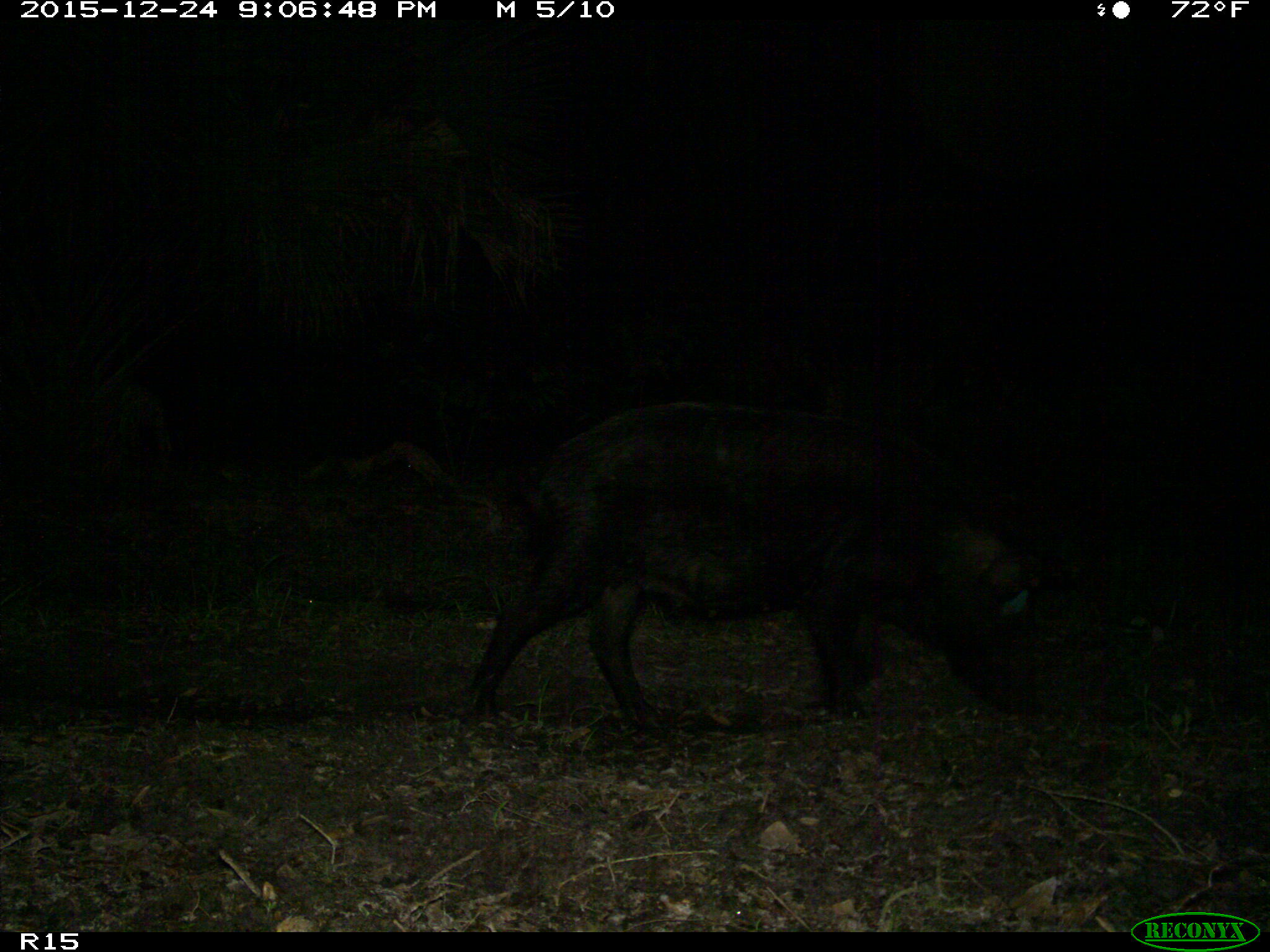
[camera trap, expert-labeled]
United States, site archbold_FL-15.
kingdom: Animalia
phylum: Chordata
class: Mammalia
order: Artiodactyla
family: Suidae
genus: Sus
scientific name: Sus scrofa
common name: wild boar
Sus scrofa (wild boar).